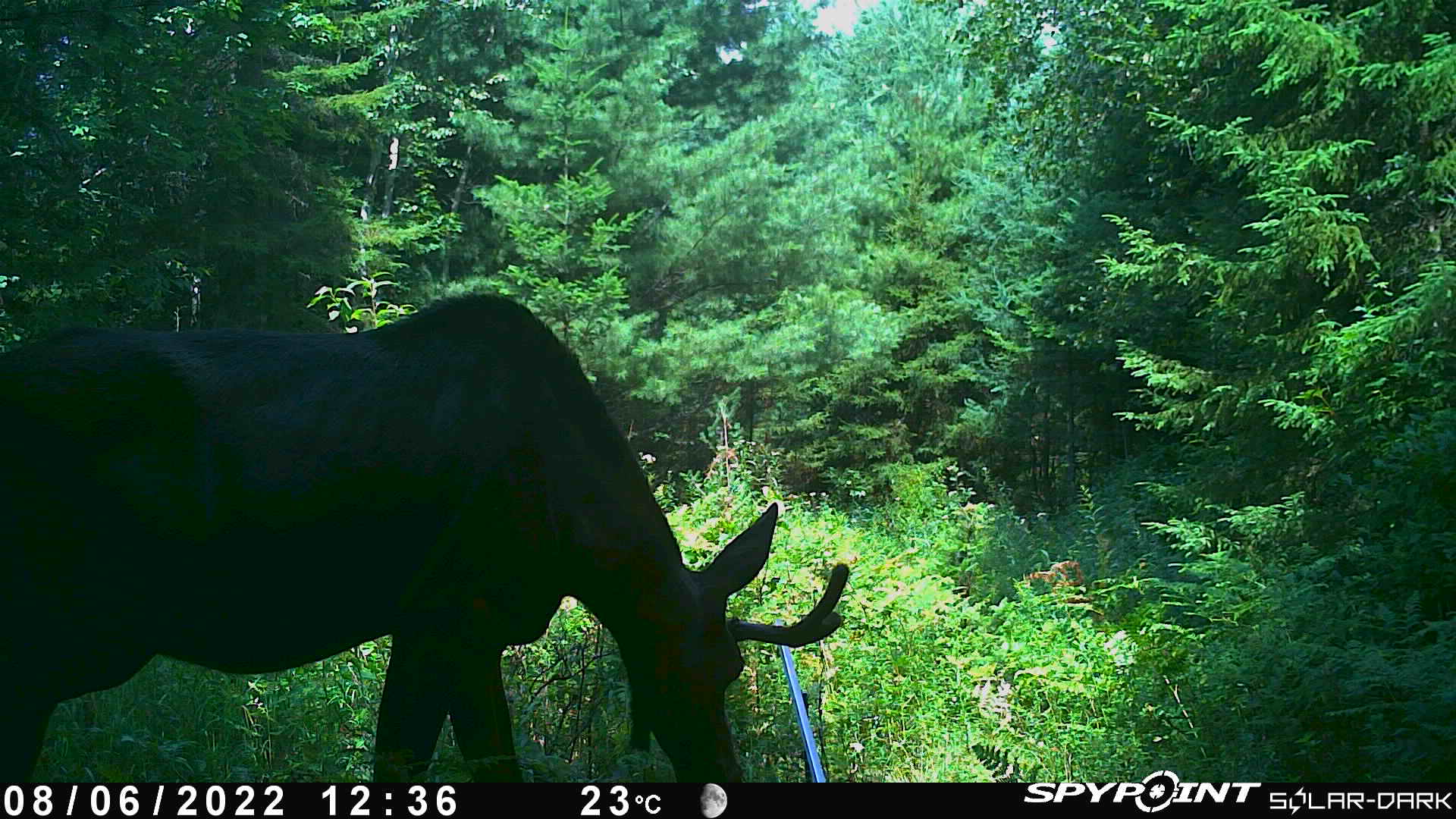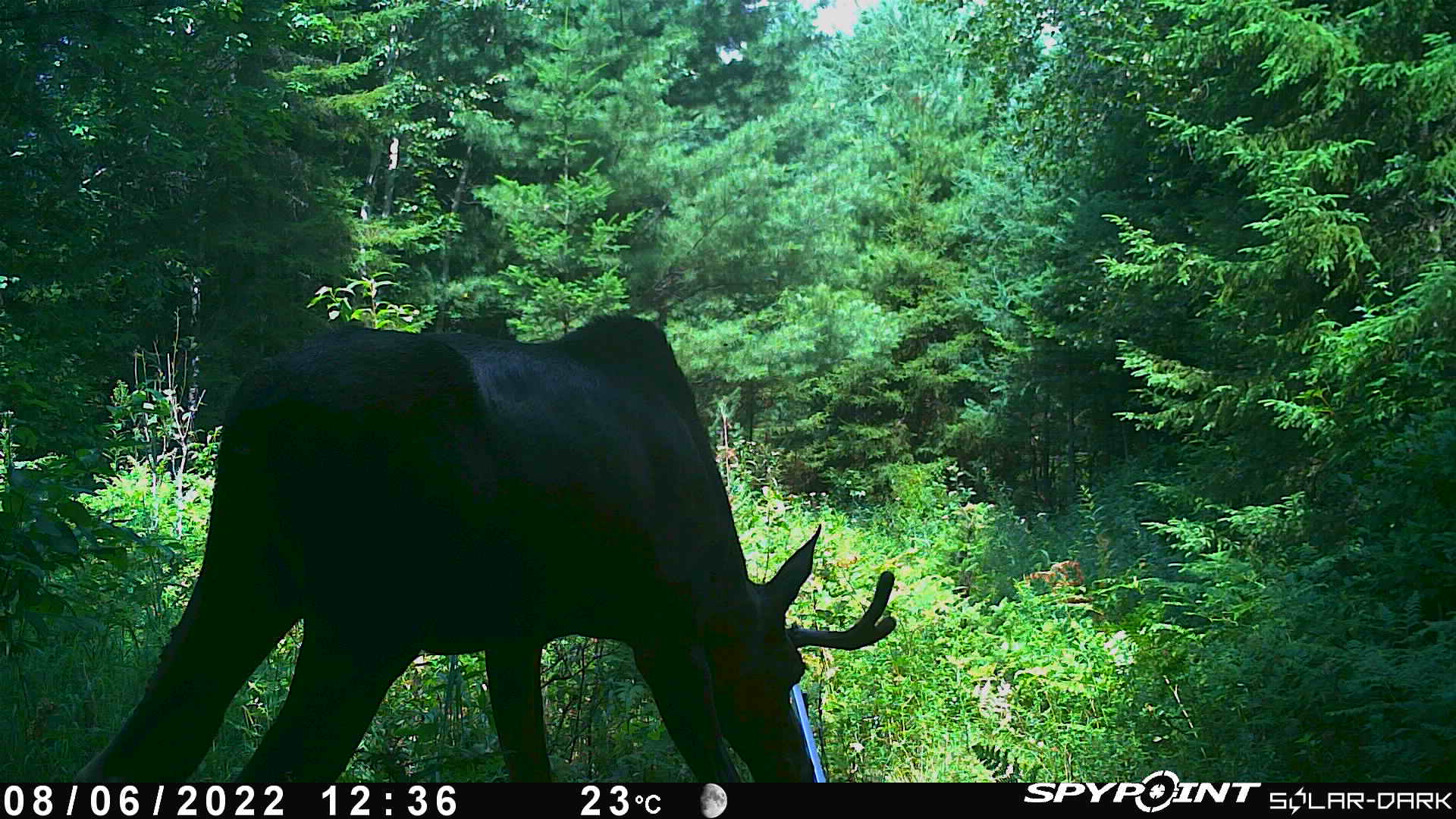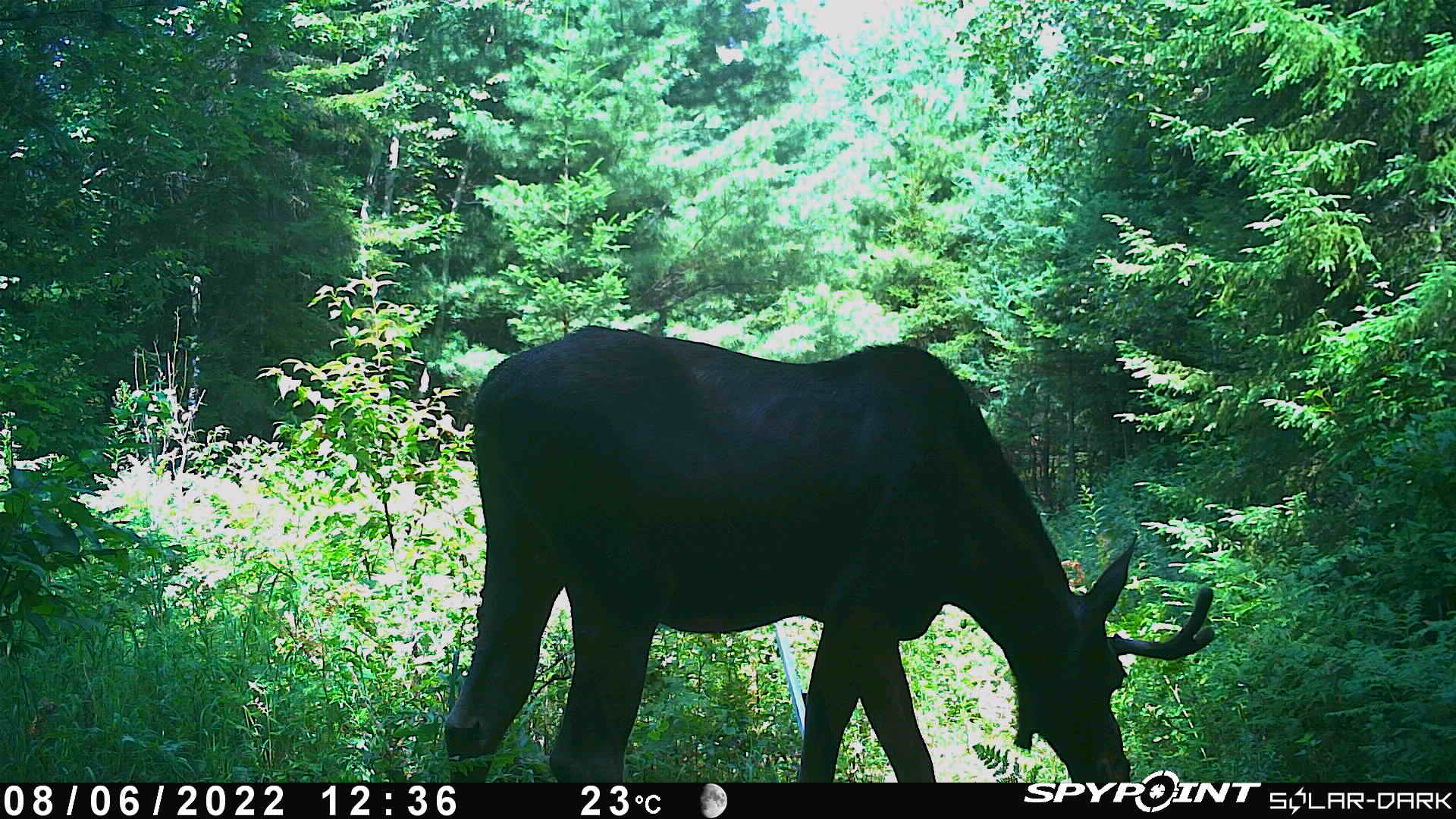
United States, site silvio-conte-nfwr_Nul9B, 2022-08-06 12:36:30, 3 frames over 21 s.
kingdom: Animalia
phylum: Chordata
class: Mammalia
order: Artiodactyla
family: Cervidae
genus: Alces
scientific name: Alces alces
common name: moose